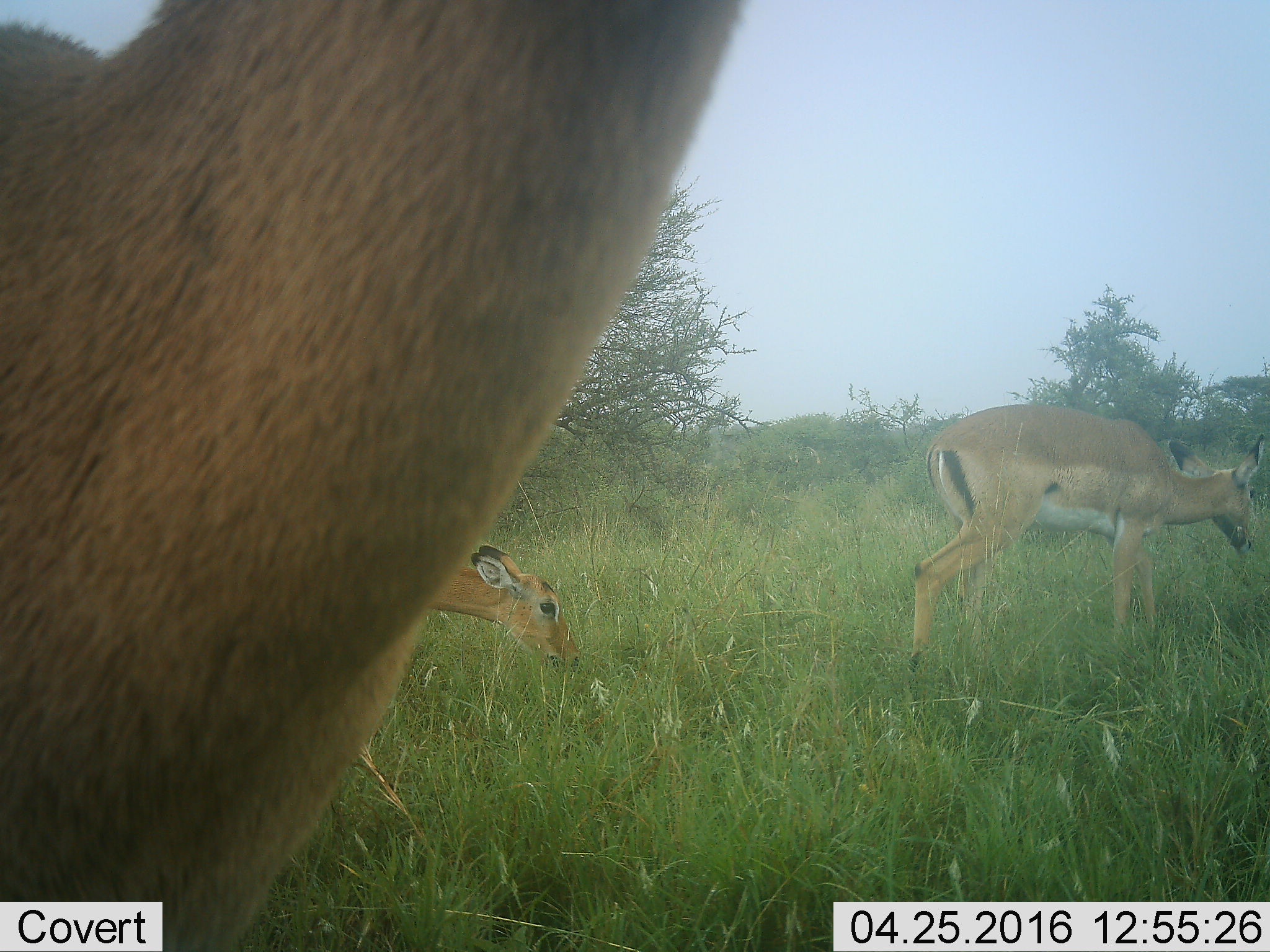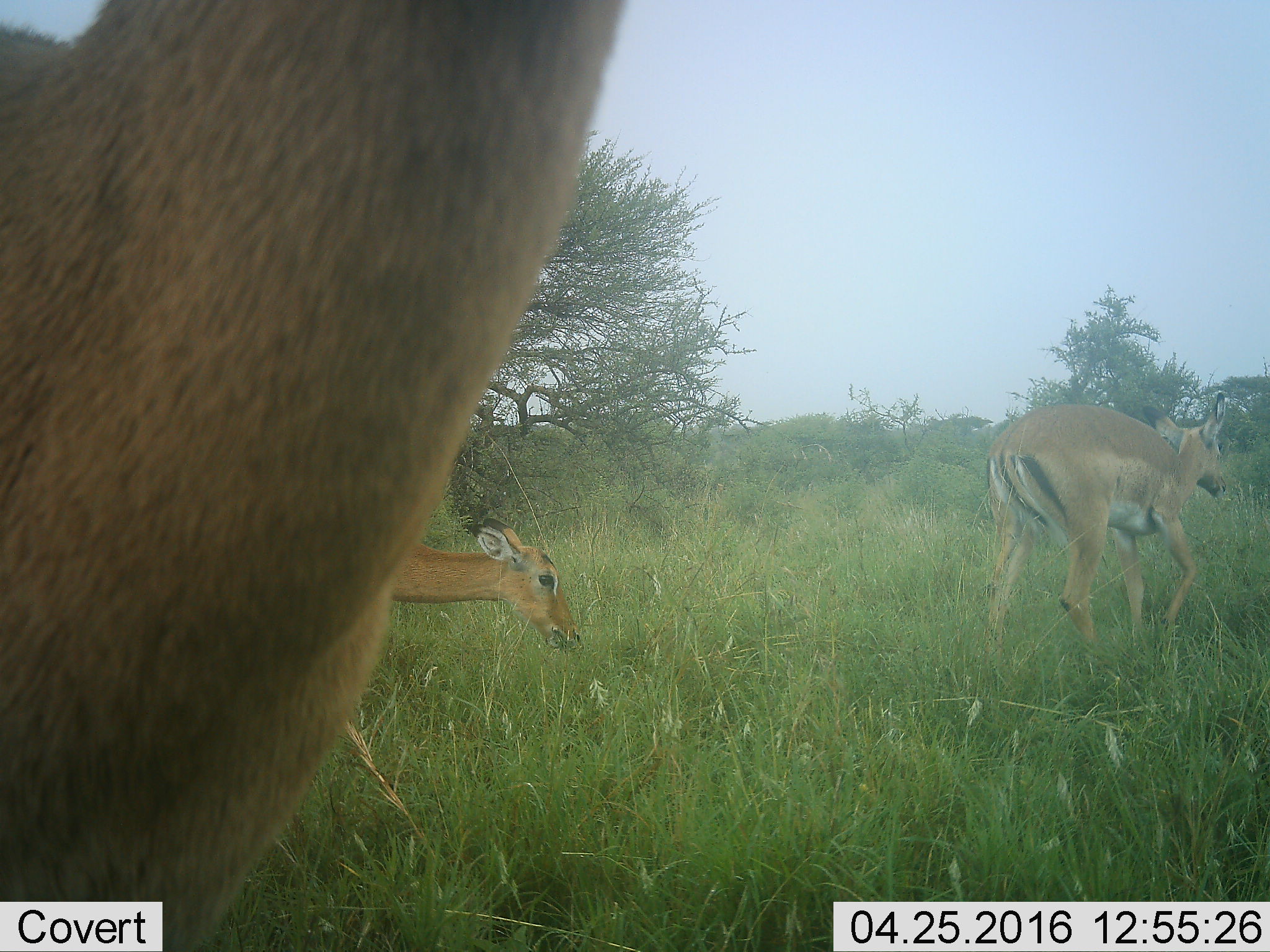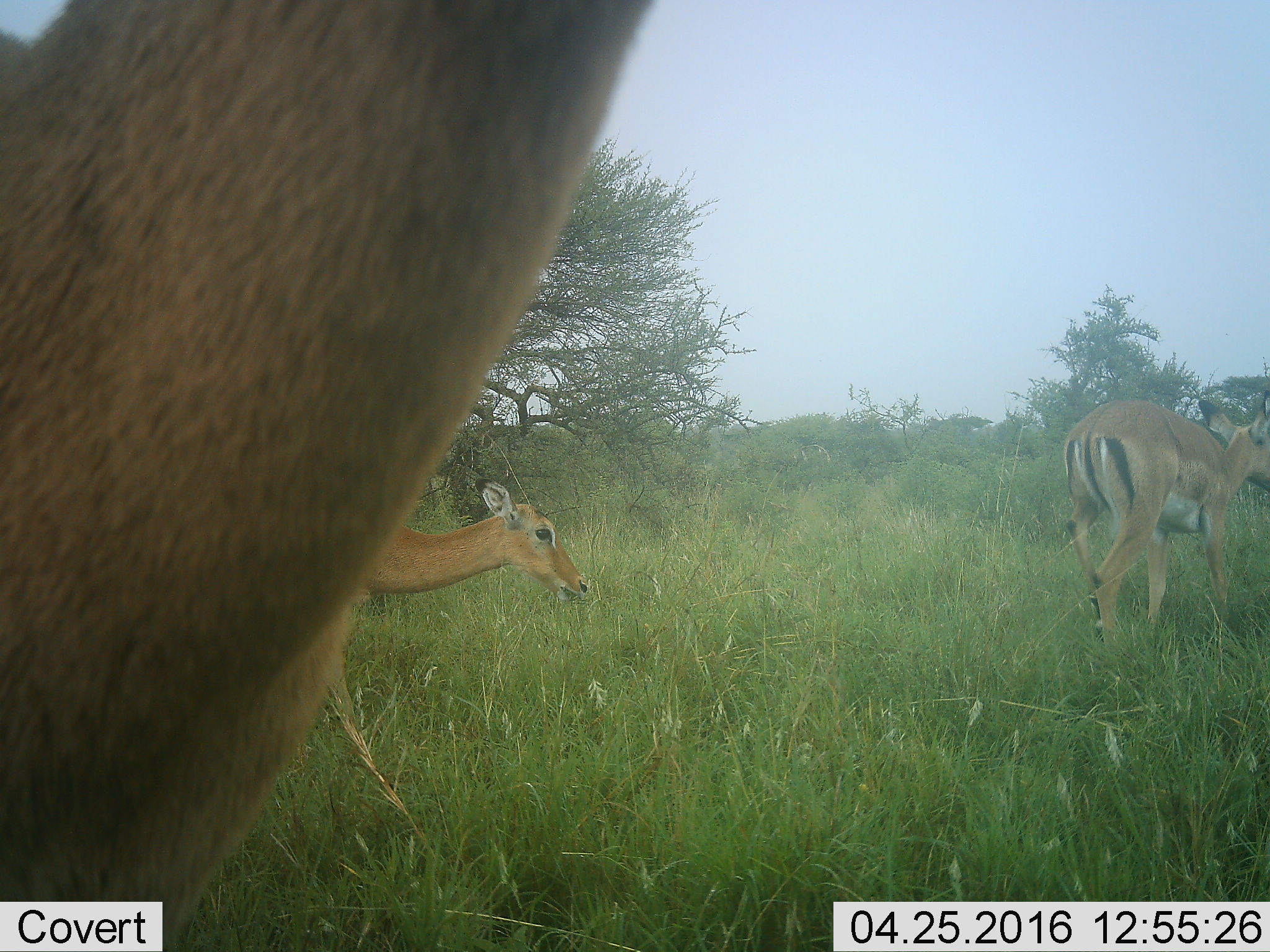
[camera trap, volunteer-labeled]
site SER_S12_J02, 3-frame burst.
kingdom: Animalia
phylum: Chordata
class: Mammalia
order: Artiodactyla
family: Bovidae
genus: Aepyceros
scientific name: Aepyceros melampus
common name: impala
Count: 3.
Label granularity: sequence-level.